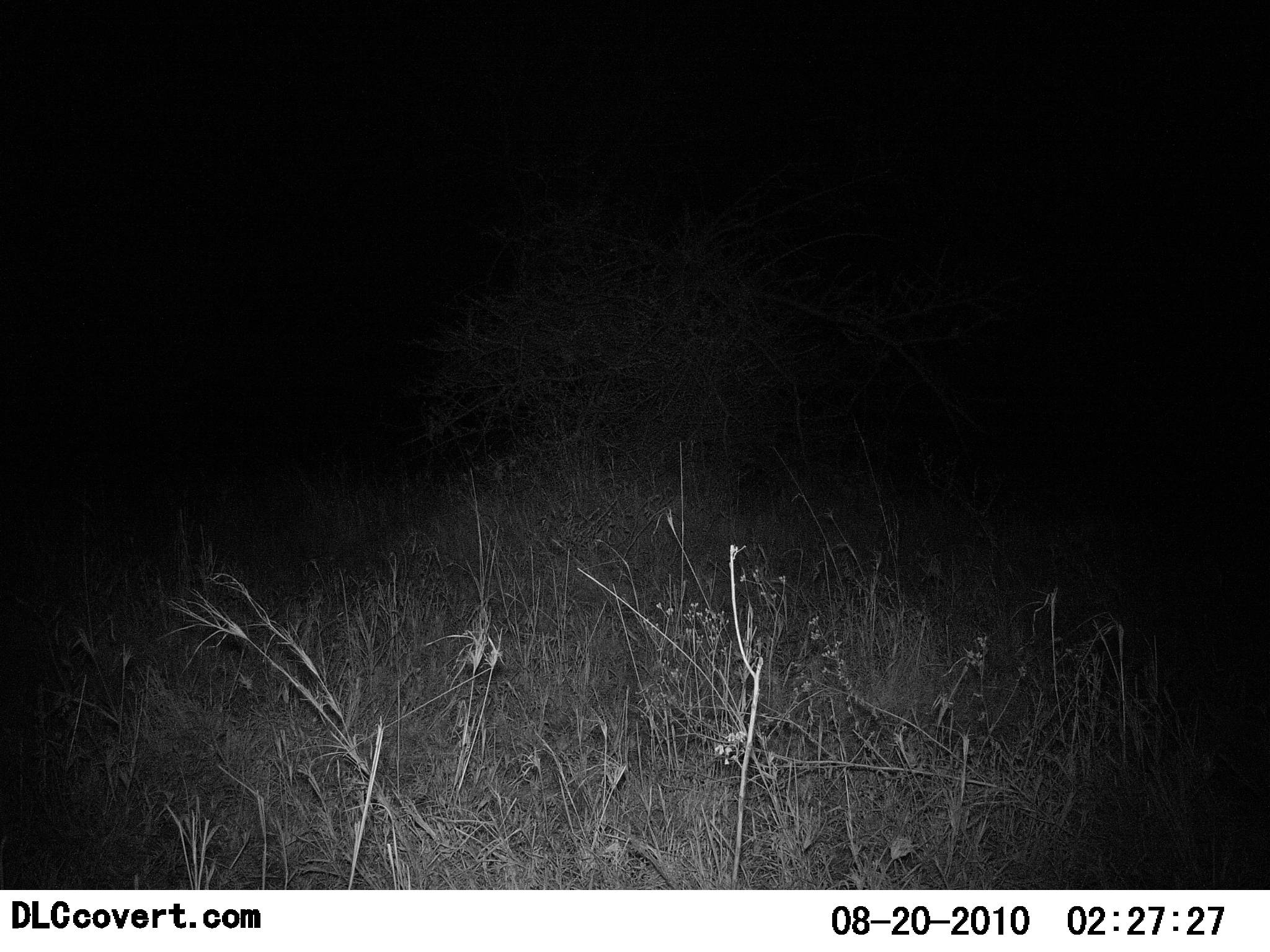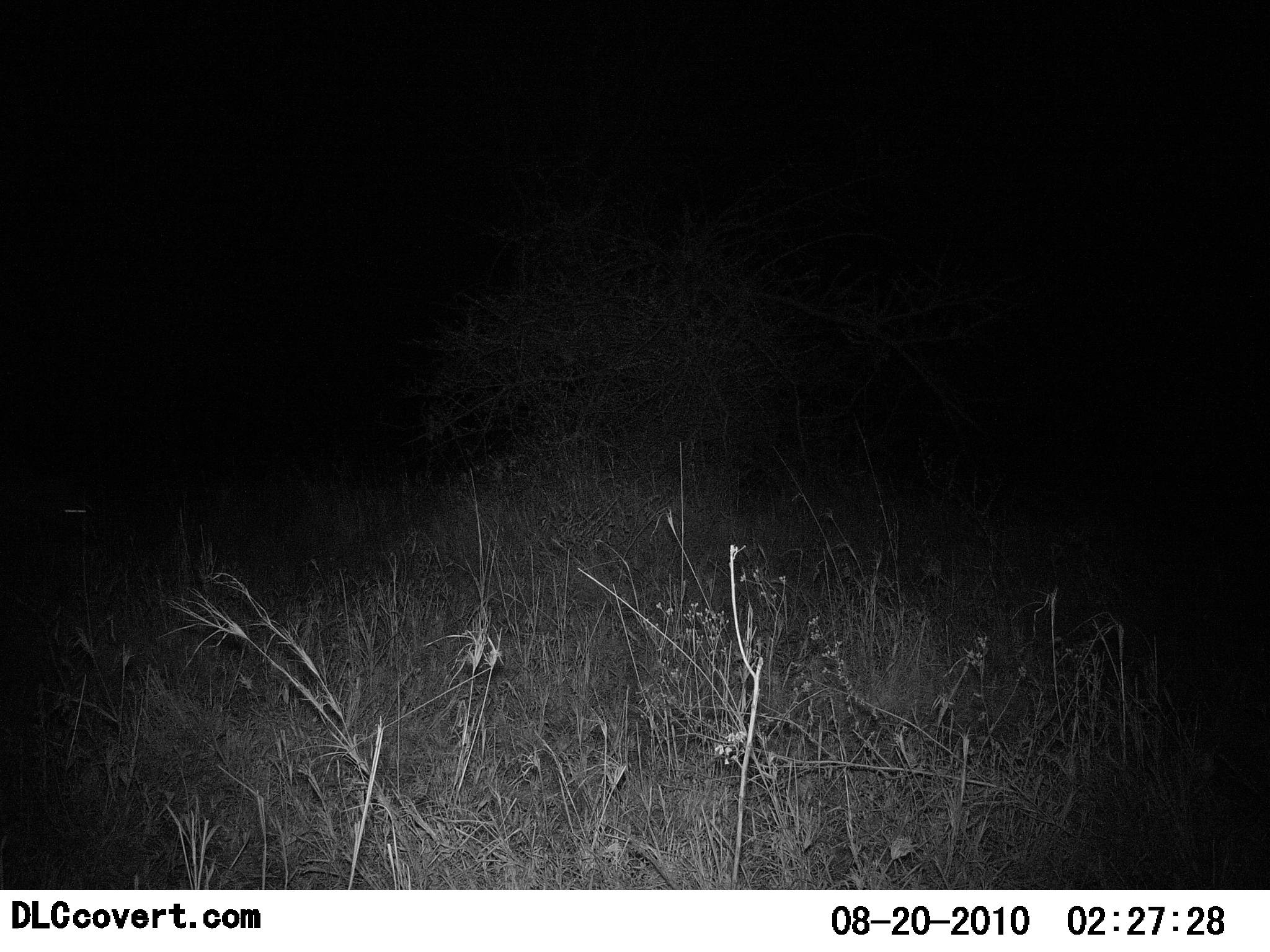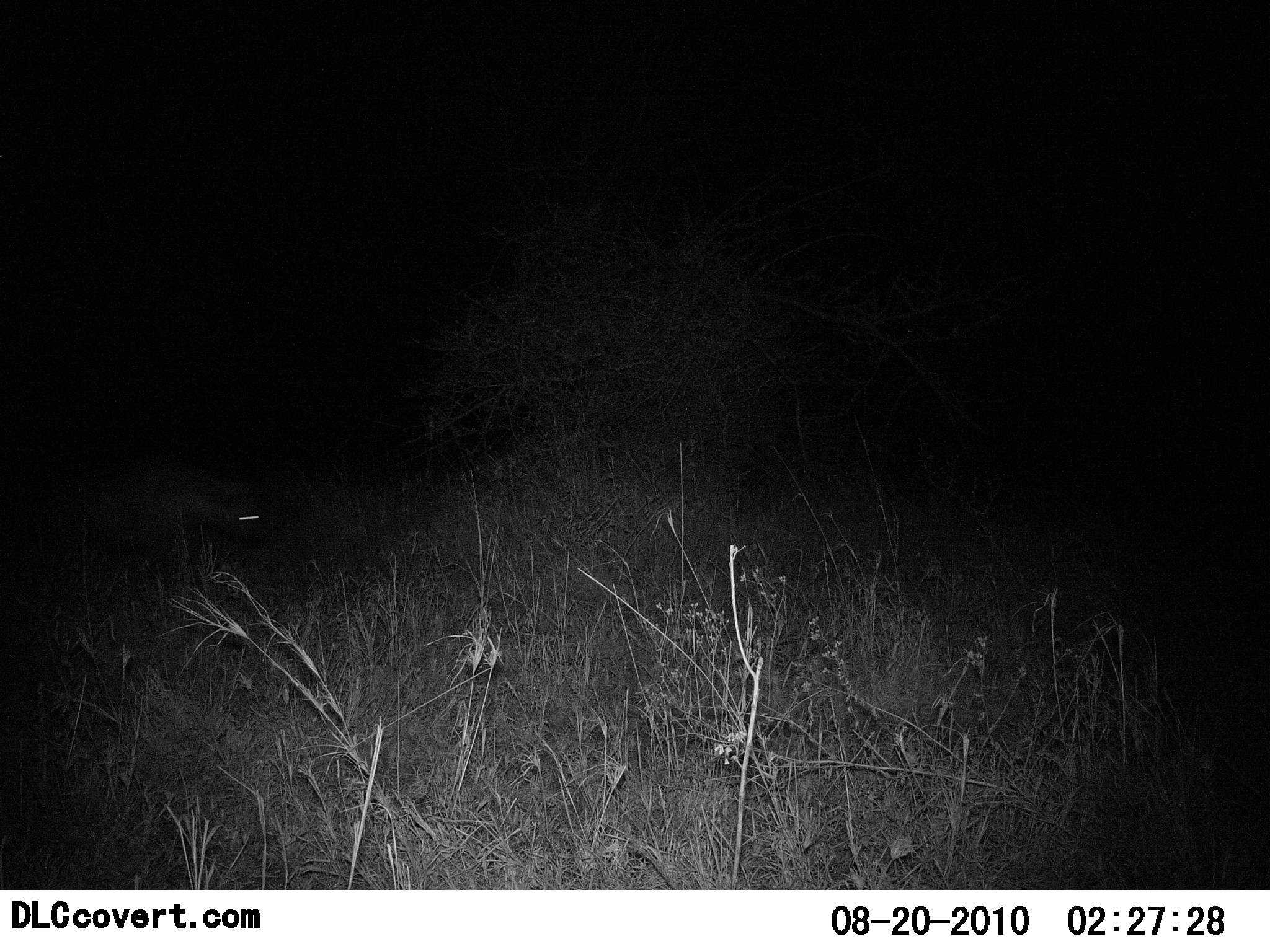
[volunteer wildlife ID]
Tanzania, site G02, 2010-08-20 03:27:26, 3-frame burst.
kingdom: Animalia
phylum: Chordata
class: Mammalia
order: Carnivora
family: Hyaenidae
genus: Crocuta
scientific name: Crocuta crocuta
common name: spotted hyena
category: hyenaspotted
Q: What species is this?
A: Hyenaspotted (spotted hyena) (Crocuta crocuta).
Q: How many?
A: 1.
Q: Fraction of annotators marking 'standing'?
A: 0%.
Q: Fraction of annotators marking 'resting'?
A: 0%.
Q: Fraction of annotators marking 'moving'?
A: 100%.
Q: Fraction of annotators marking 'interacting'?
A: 0%.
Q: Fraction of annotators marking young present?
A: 0%.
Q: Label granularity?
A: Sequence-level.